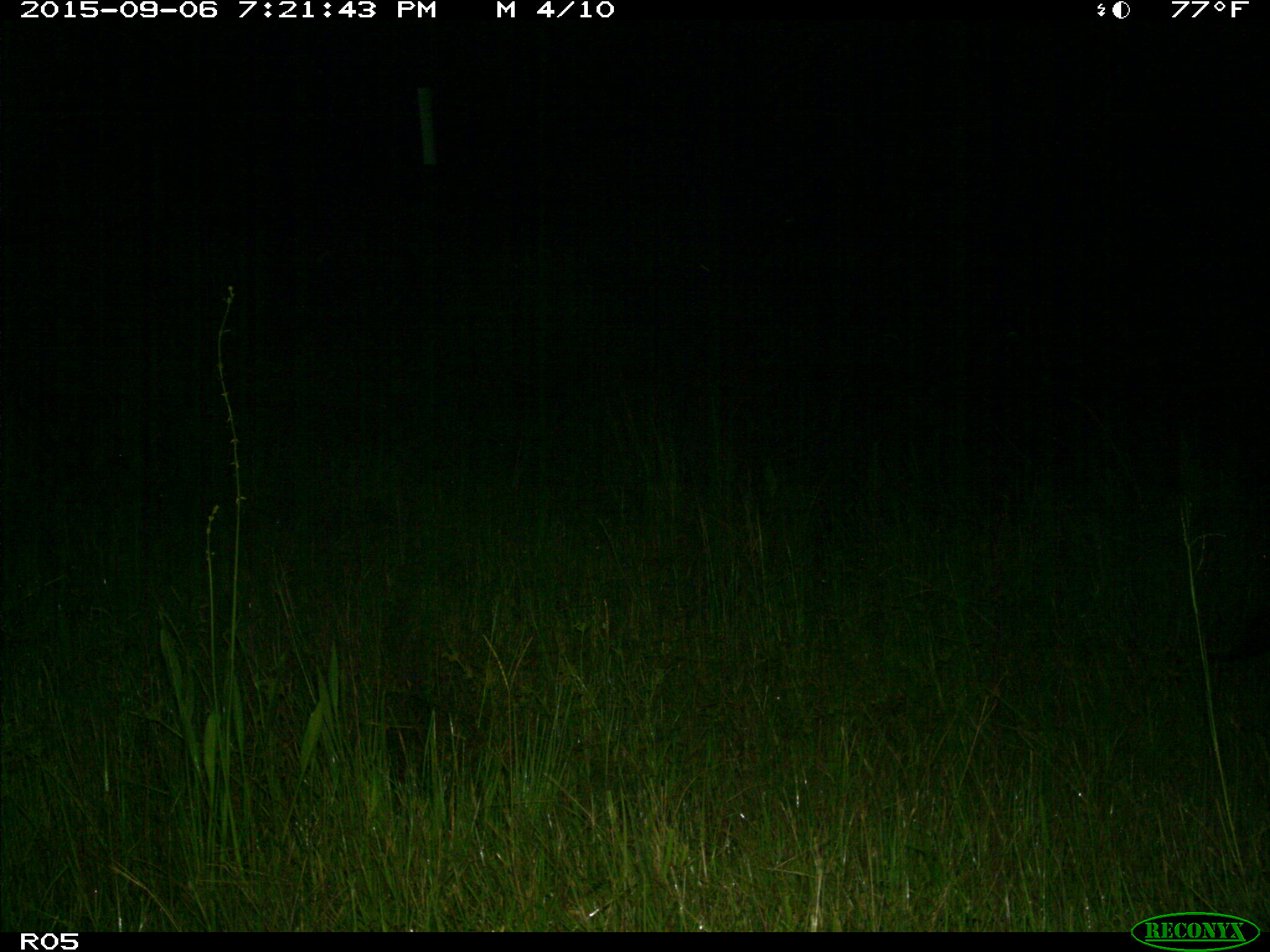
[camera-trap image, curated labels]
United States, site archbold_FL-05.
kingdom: Animalia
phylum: Chordata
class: Mammalia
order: Artiodactyla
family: Suidae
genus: Sus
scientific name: Sus scrofa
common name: wild boar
Sus scrofa (wild boar).